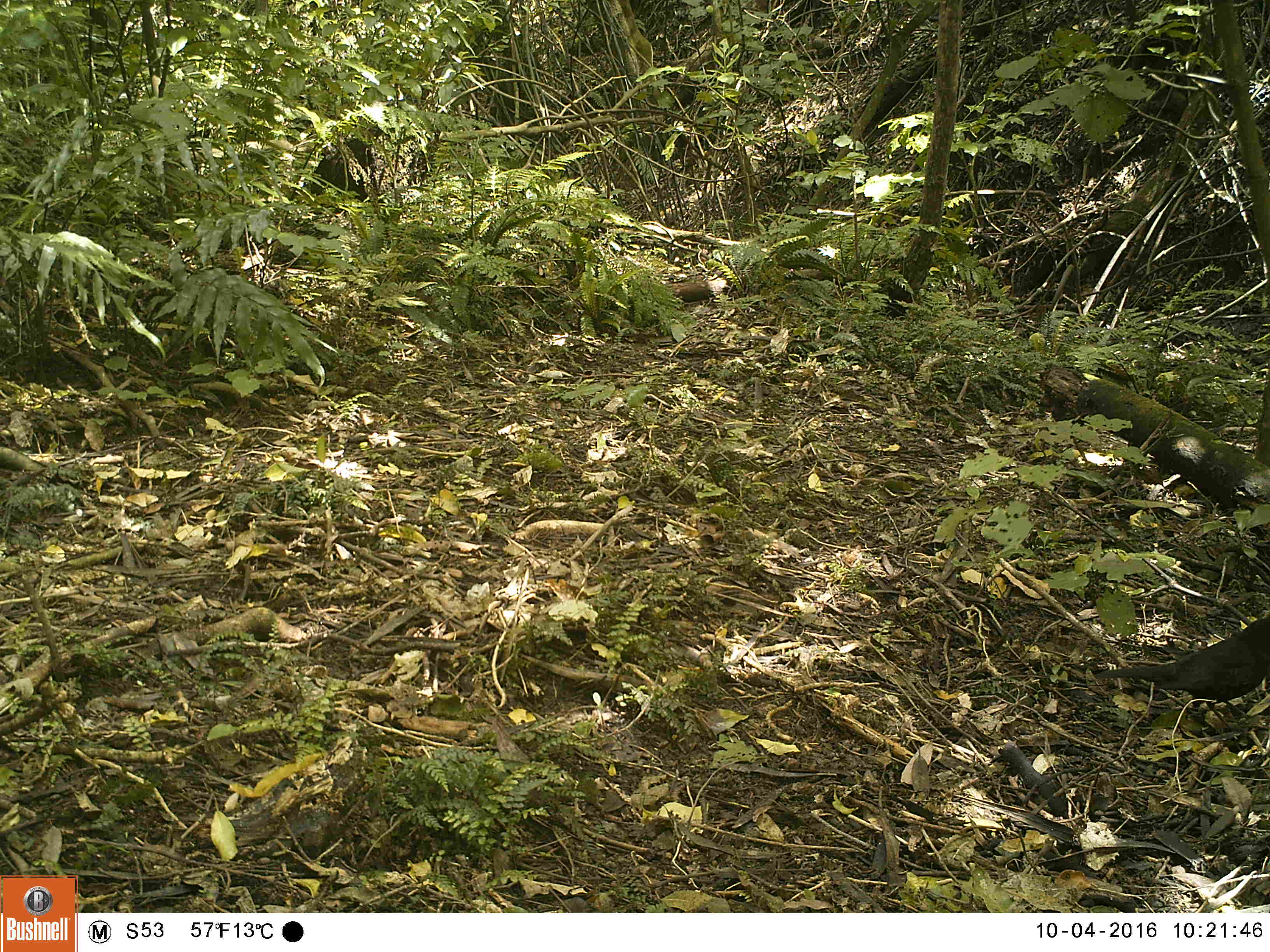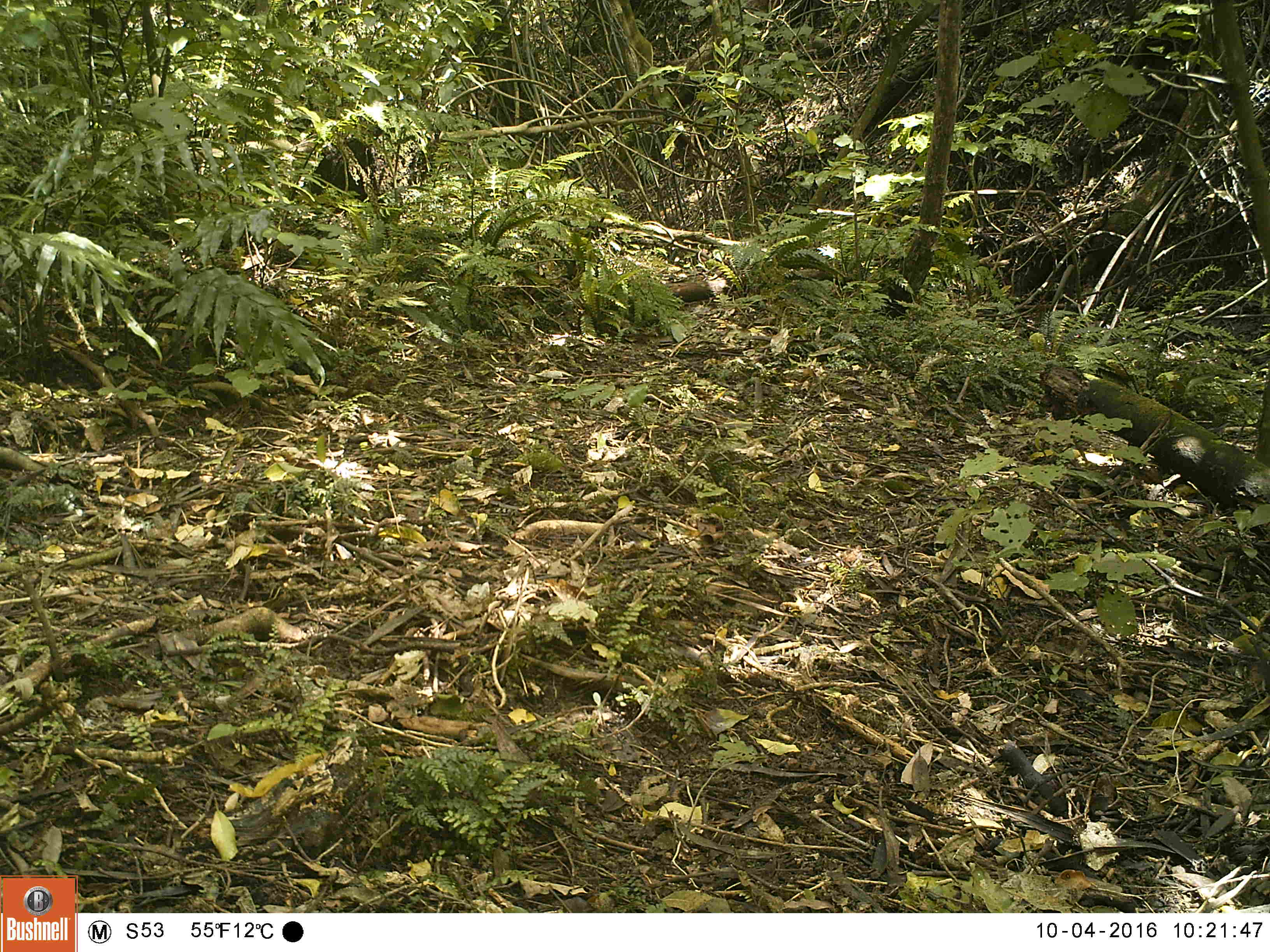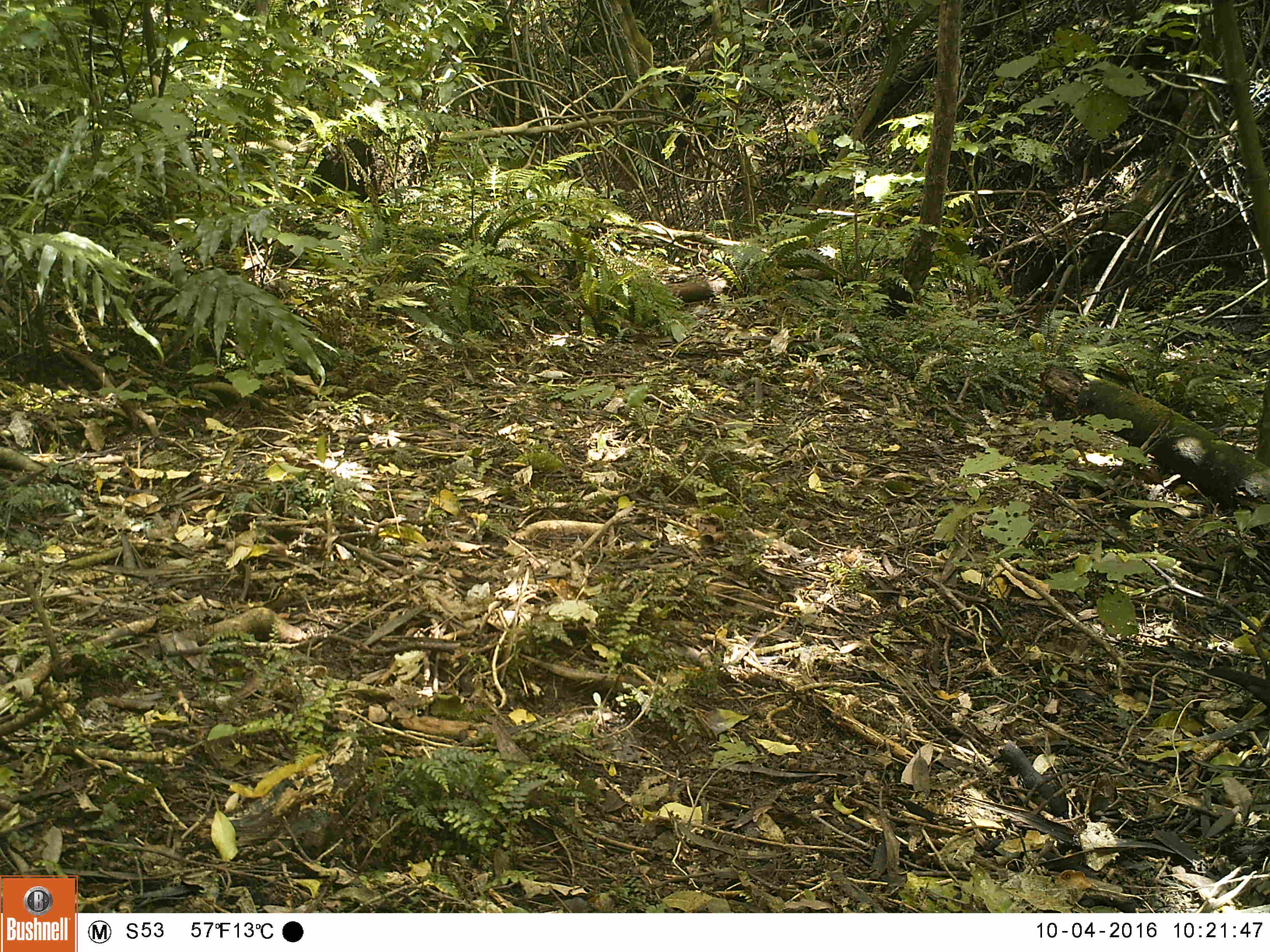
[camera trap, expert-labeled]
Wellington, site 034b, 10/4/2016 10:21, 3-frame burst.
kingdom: Animalia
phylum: Chordata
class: Aves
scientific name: Aves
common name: bird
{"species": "bird (Aves)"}